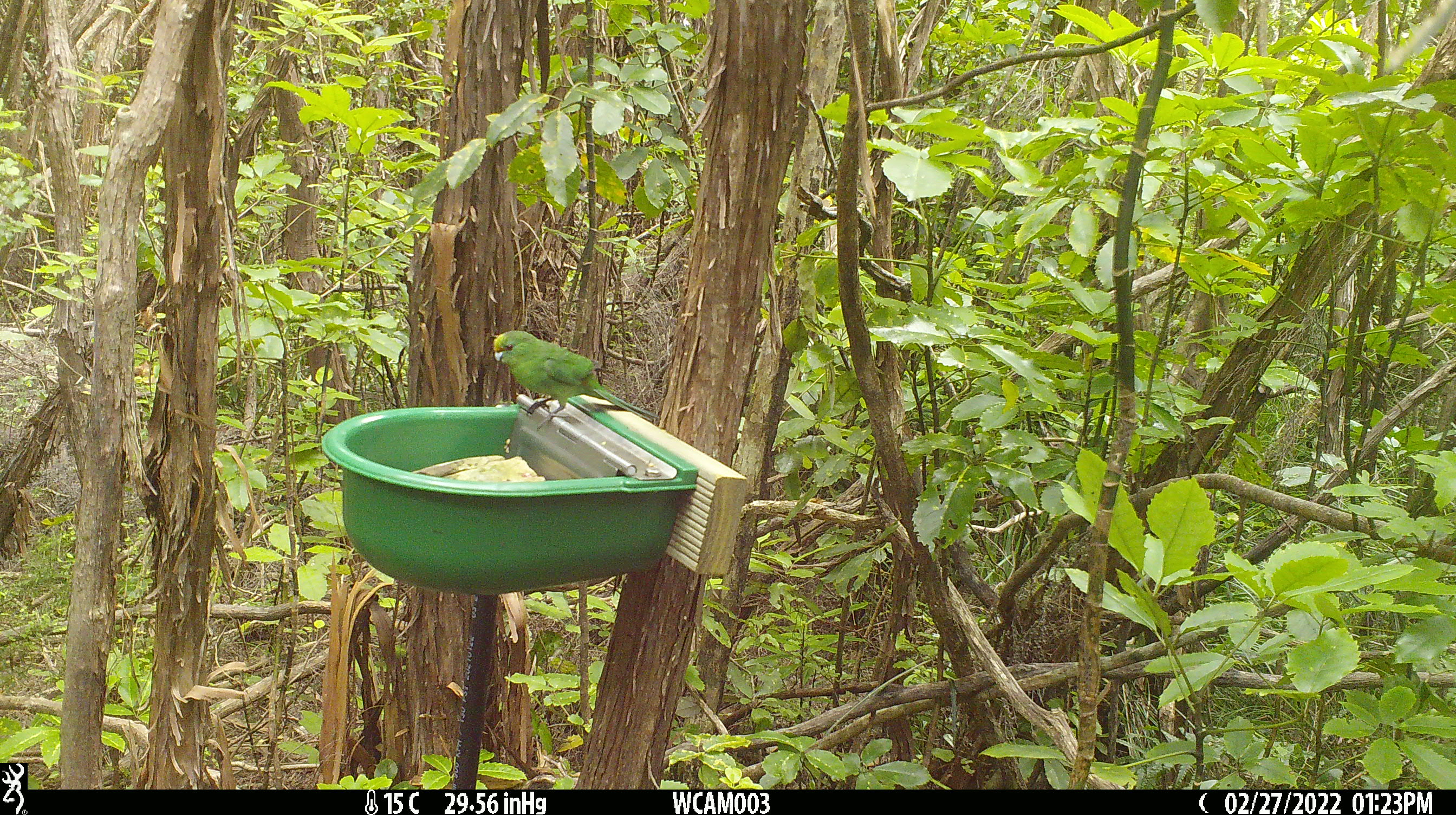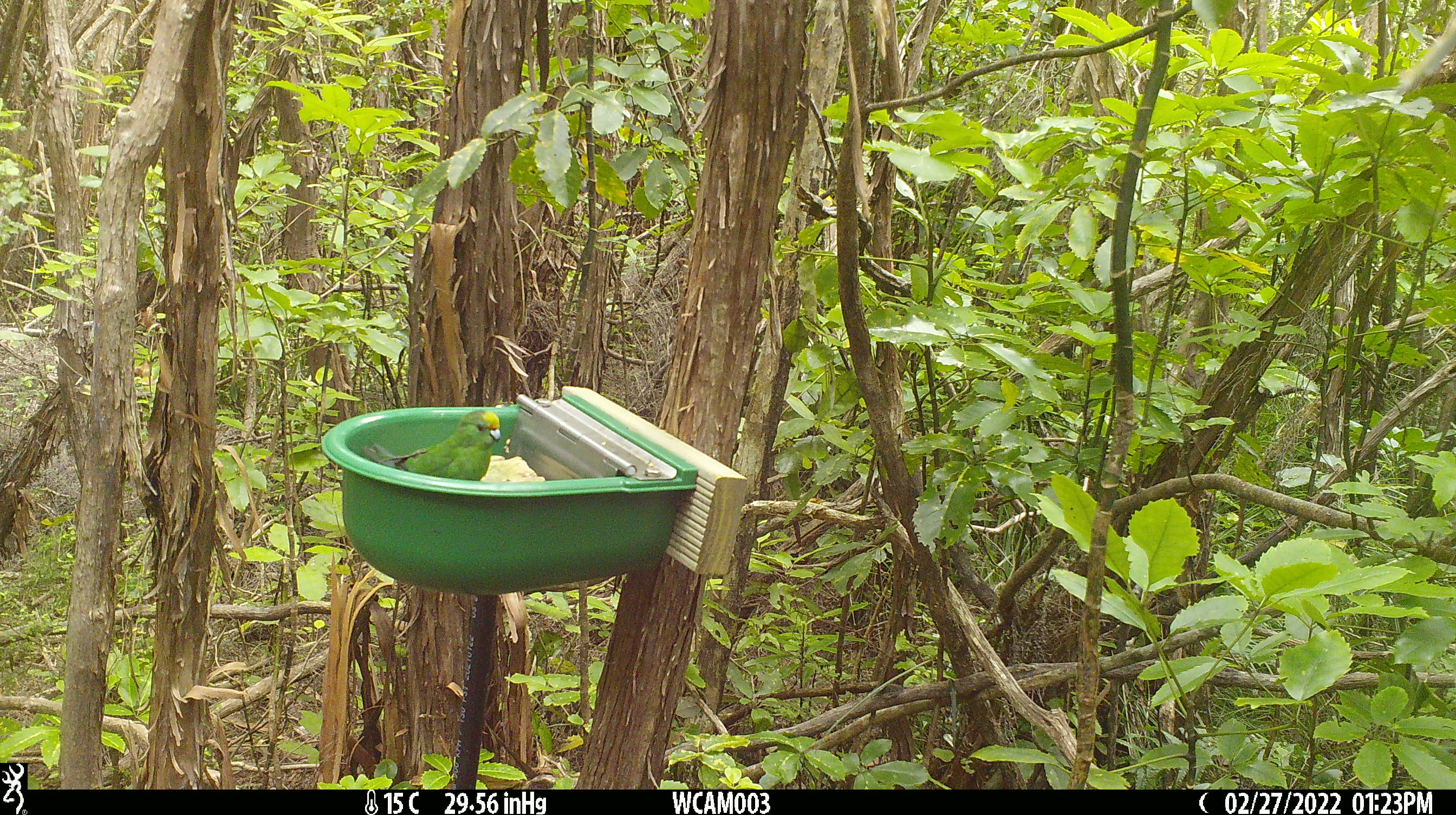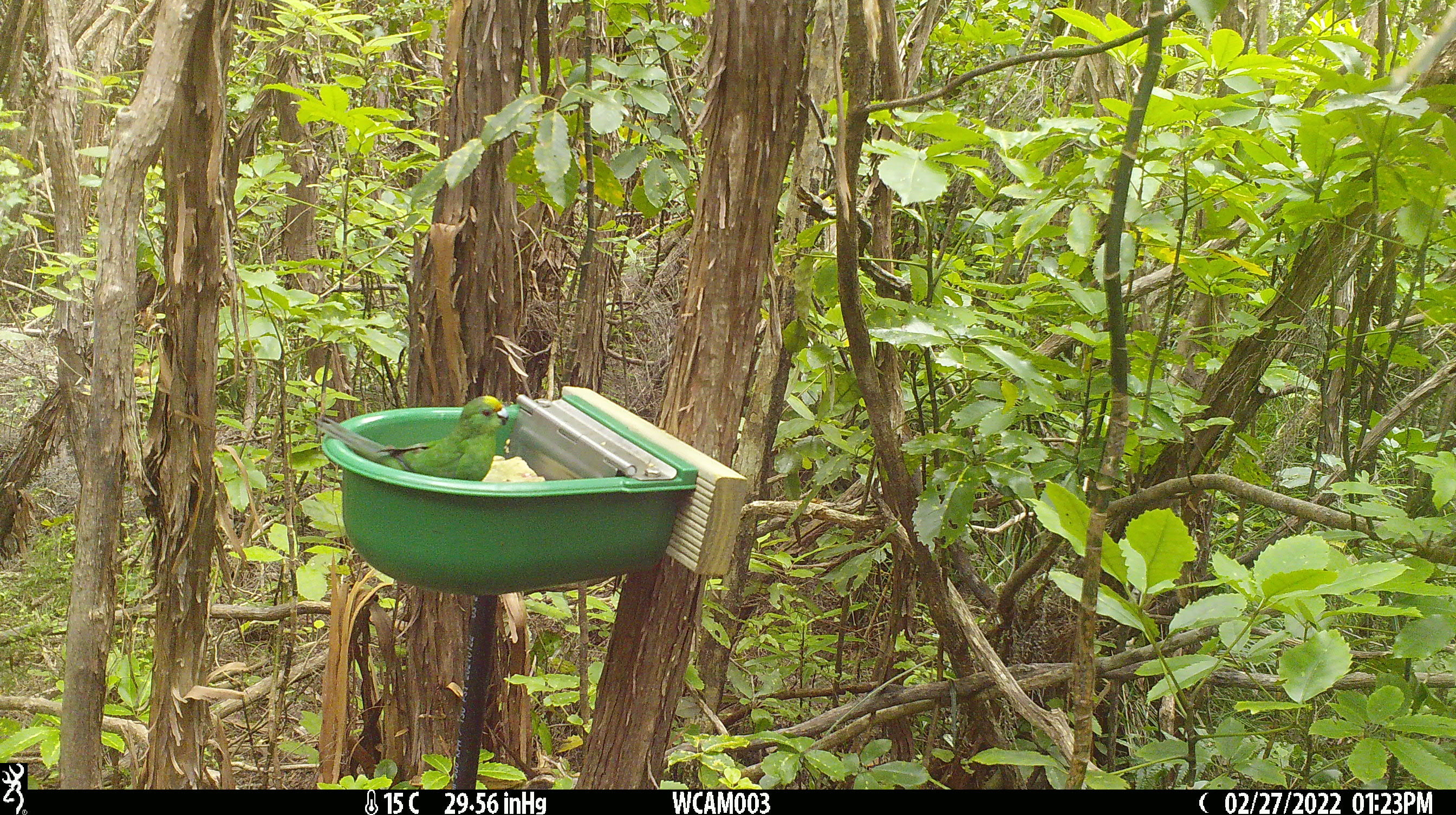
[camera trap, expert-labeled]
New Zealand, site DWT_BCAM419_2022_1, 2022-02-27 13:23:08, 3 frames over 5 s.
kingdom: Animalia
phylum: Chordata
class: Aves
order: Psittaciformes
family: Psittaculidae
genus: Cyanoramphus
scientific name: Cyanoramphus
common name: parakeet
Parakeet (Cyanoramphus).